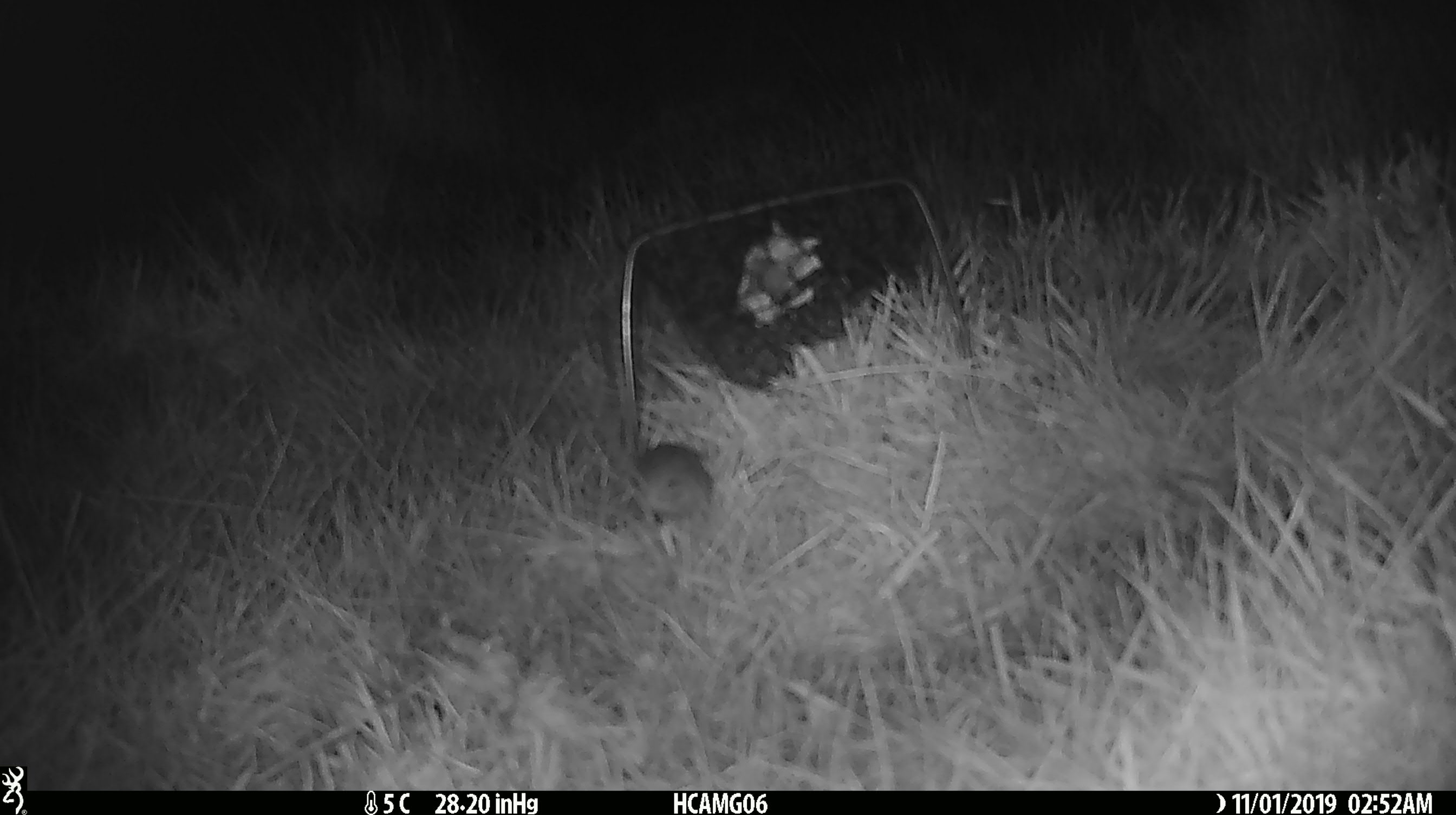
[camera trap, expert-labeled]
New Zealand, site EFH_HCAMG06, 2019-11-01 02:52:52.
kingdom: Animalia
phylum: Chordata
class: Mammalia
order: Rodentia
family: Muridae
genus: Mus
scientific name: Mus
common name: mouse